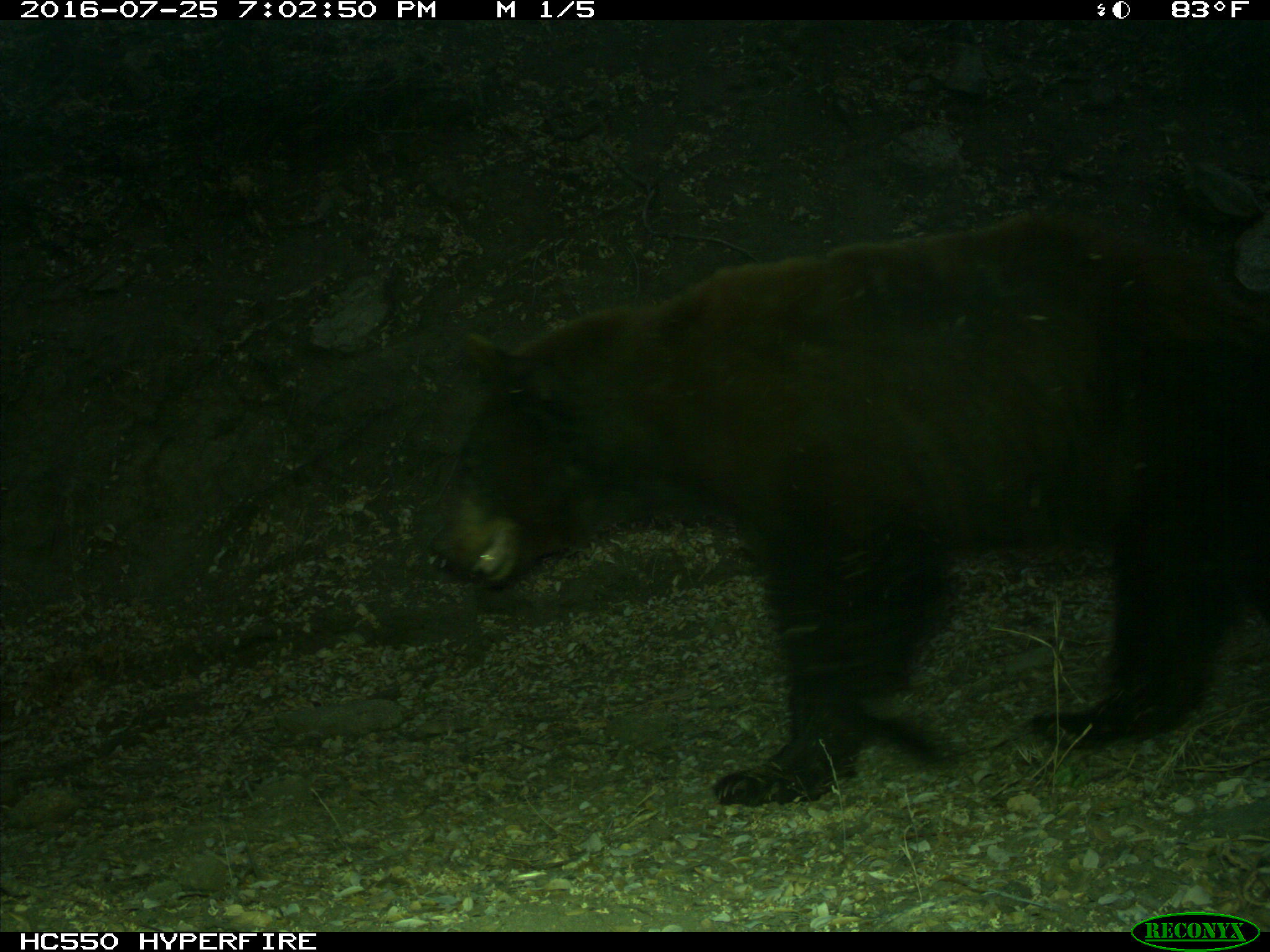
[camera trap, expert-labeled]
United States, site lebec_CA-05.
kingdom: Animalia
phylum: Chordata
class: Mammalia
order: Carnivora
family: Ursidae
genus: Ursus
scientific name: Ursus americanus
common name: american black bear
Ursus americanus (american black bear).